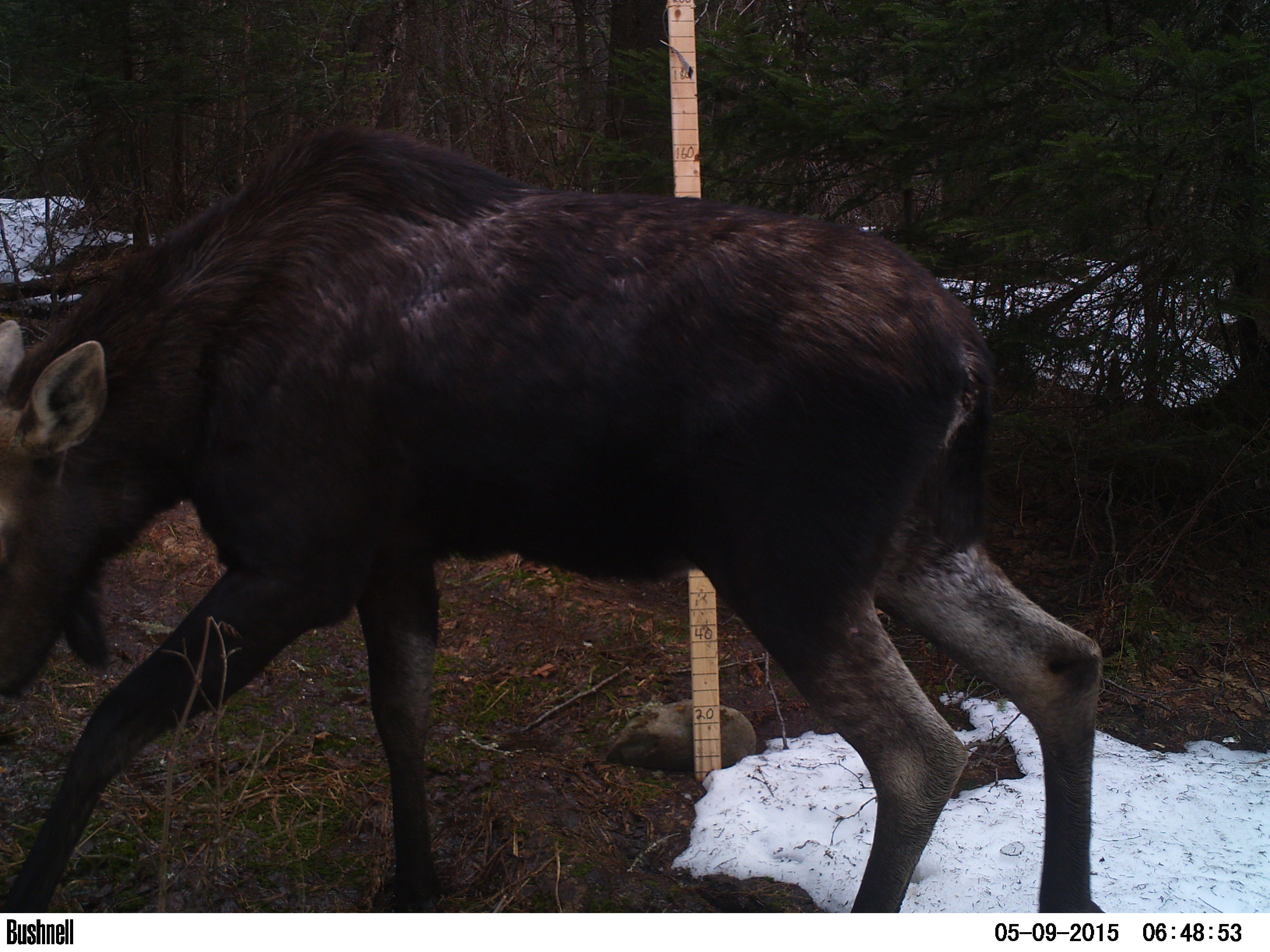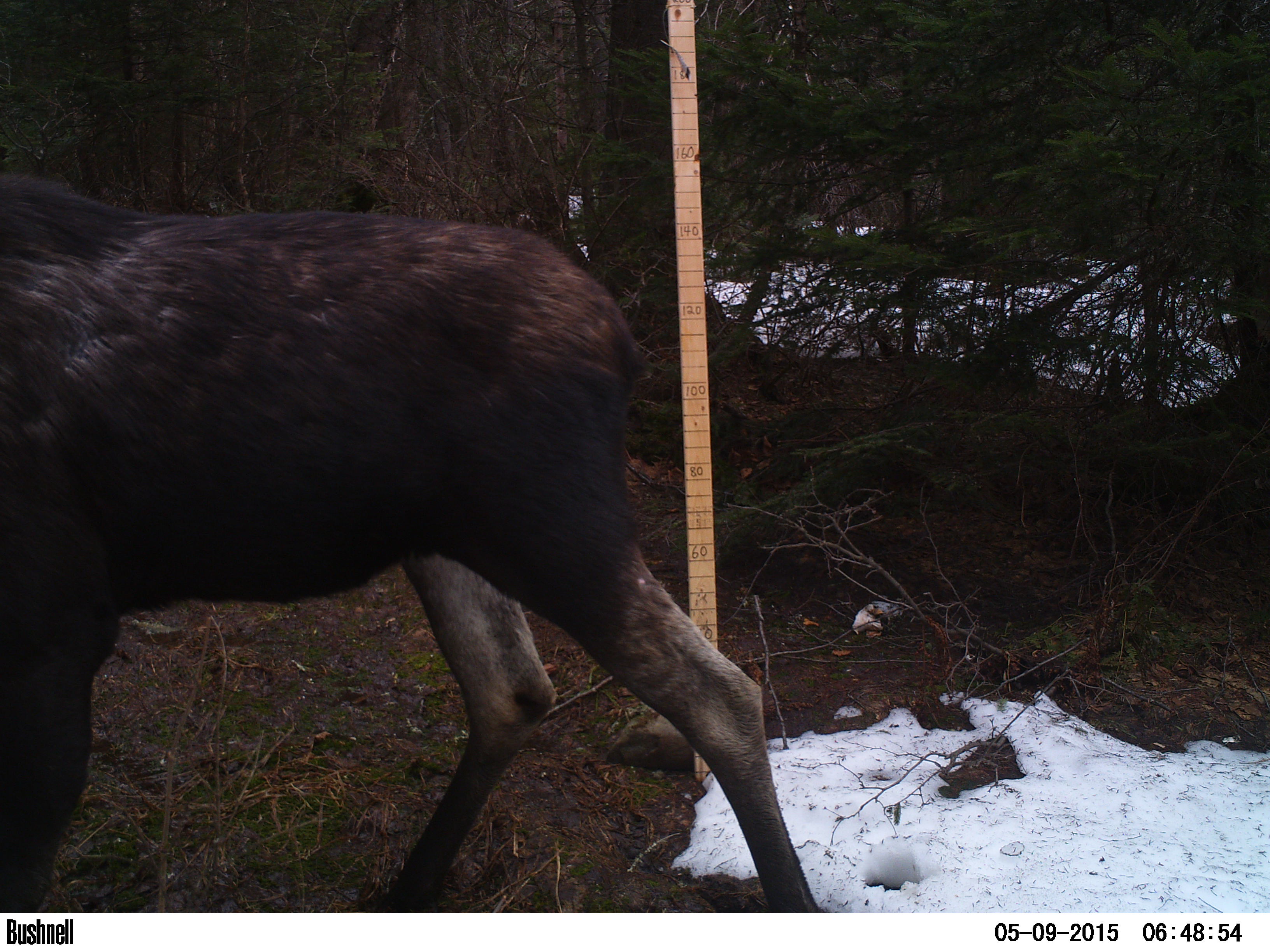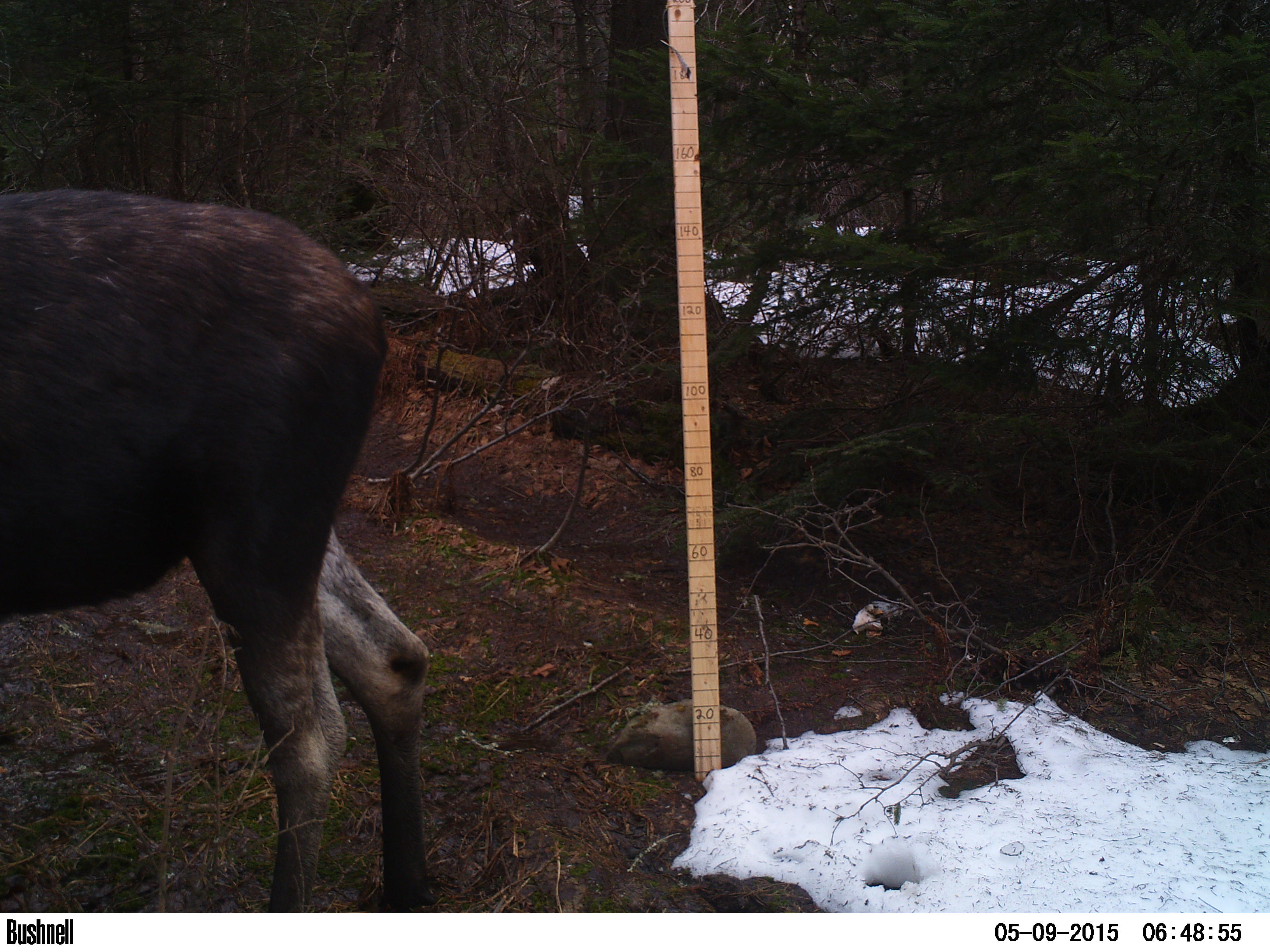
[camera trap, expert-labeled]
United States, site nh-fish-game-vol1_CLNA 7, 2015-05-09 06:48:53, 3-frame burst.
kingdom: Animalia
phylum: Chordata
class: Mammalia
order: Artiodactyla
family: Cervidae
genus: Alces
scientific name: Alces alces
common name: moose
Moose (Alces alces).